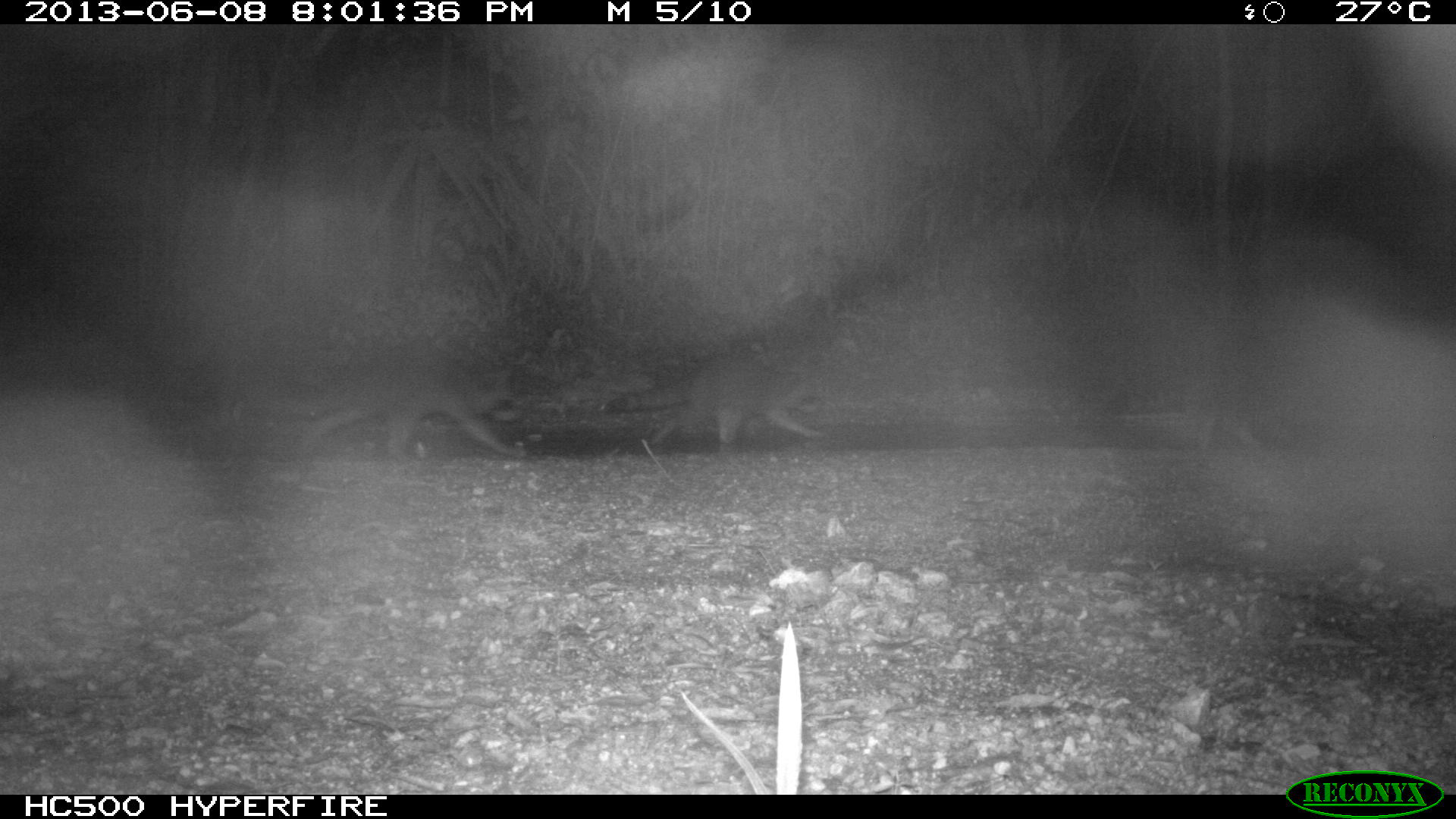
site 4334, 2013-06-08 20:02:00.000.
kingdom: Animalia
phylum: Chordata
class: Mammalia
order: Carnivora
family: Procyonidae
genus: Procyon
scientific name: Procyon lotor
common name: common raccoon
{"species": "Procyon lotor (common raccoon)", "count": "4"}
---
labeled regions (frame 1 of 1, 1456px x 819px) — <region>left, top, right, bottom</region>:
procyon lotor: <region>600, 353, 830, 443</region>; <region>293, 373, 525, 461</region>